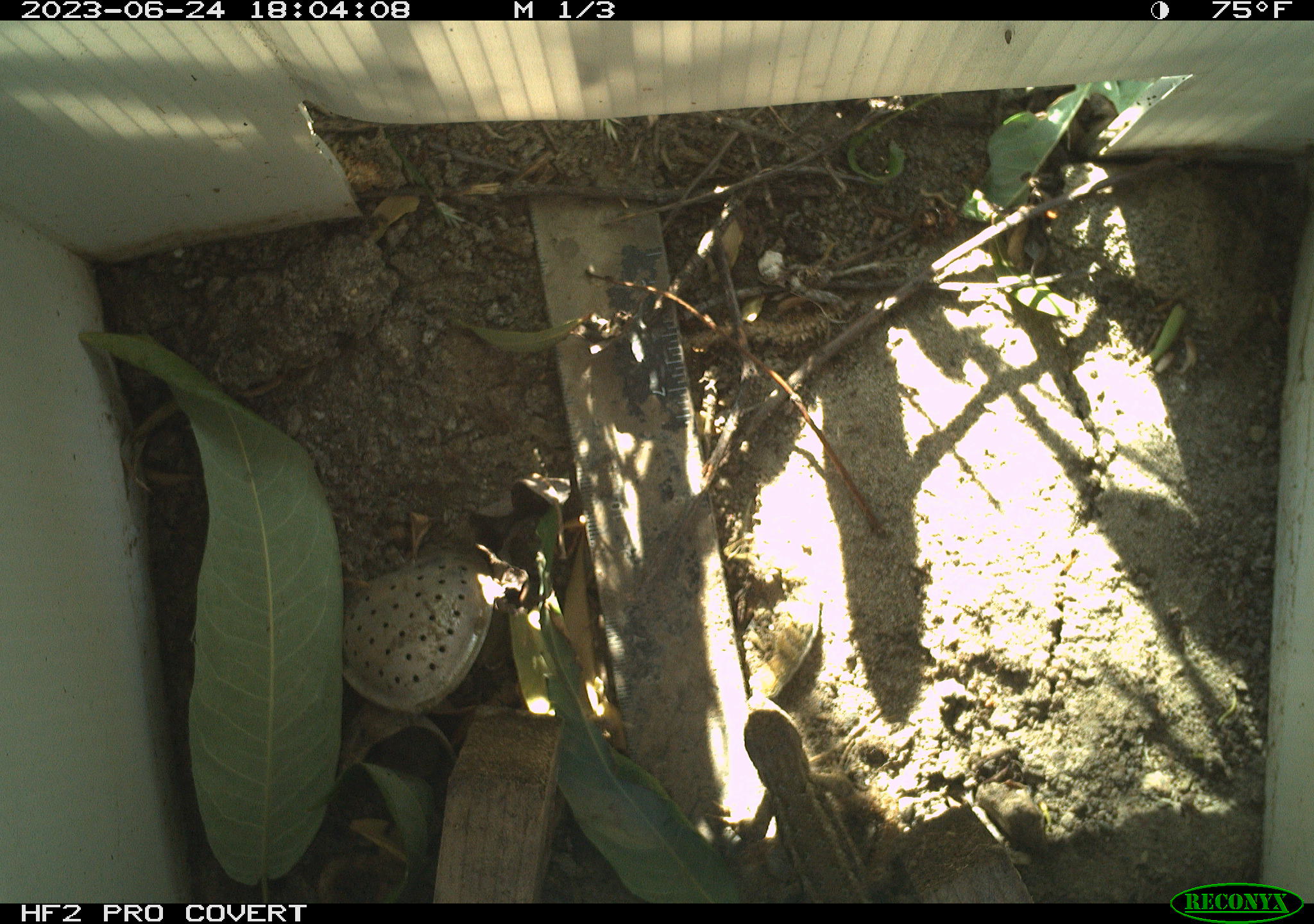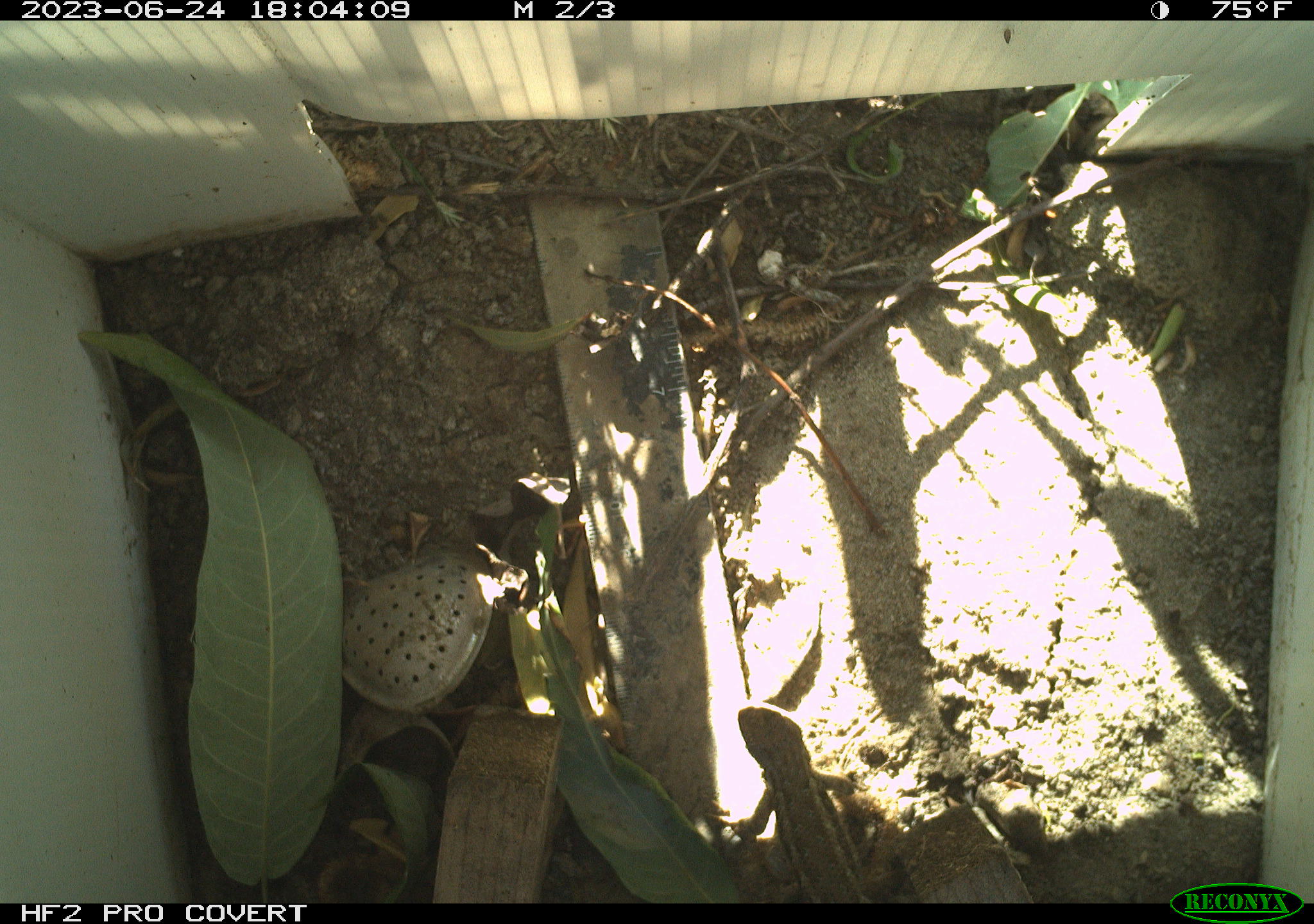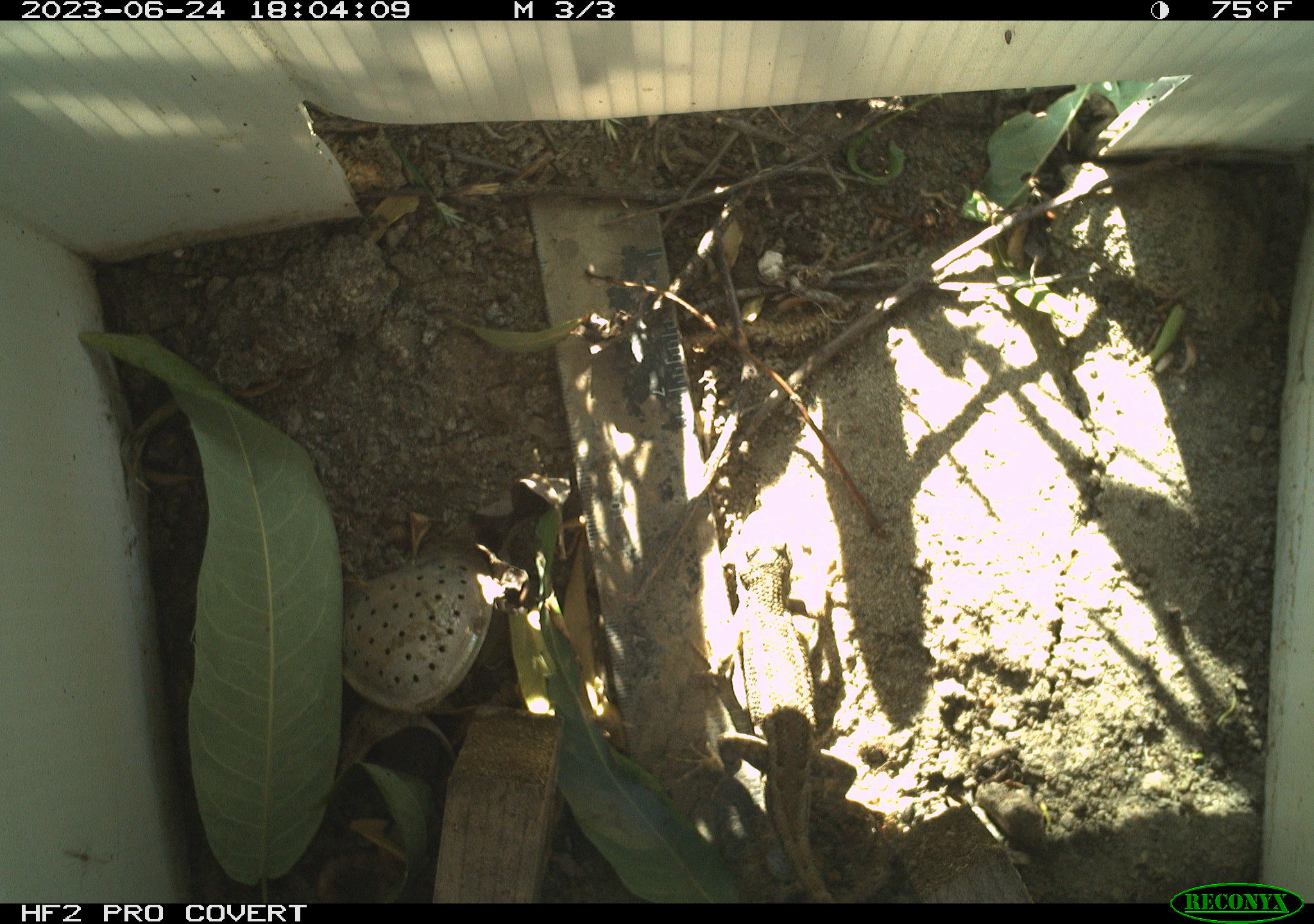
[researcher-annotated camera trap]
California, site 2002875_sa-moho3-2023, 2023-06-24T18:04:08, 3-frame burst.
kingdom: Animalia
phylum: Chordata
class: Reptilia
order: Squamata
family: Phrynosomatidae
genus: Sceloporus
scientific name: Sceloporus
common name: spiny lizards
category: sceloporus species